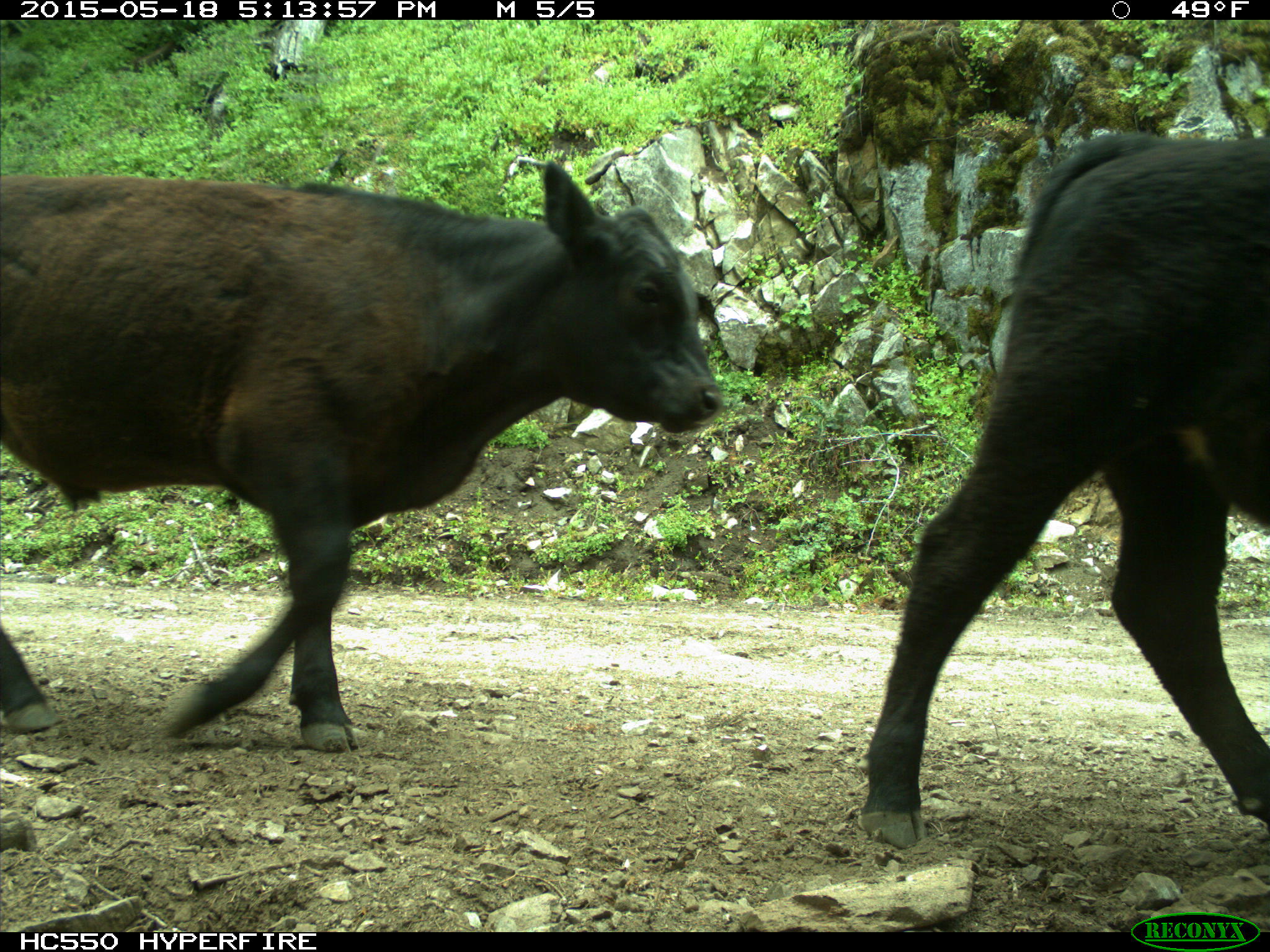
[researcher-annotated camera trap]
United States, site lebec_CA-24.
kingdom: Animalia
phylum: Chordata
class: Mammalia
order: Artiodactyla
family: Bovidae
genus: Bos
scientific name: Bos taurus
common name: domestic cow